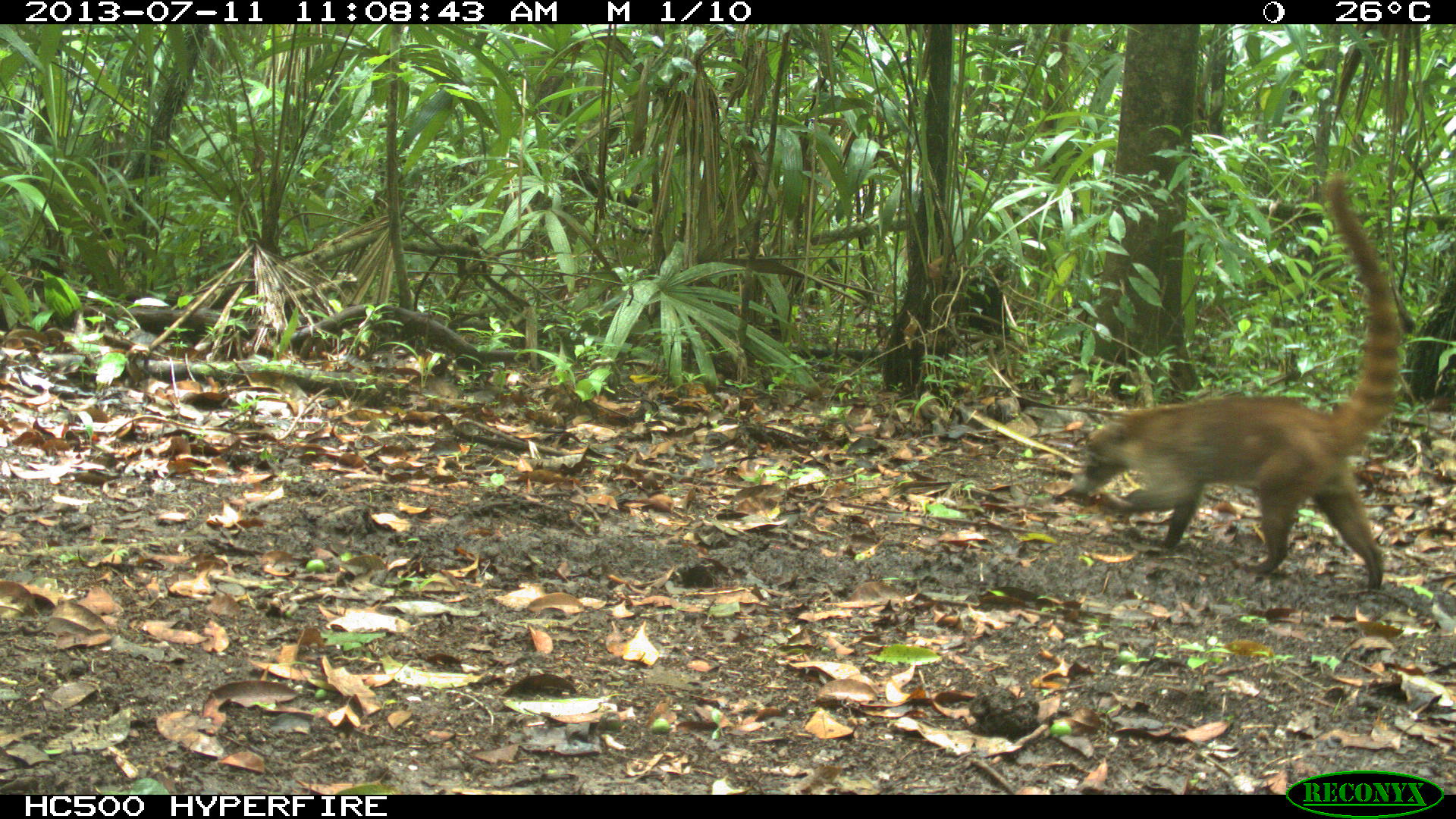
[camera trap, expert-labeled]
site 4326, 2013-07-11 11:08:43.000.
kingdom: Animalia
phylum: Chordata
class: Mammalia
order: Carnivora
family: Procyonidae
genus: Nasua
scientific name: Nasua narica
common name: white-nosed coati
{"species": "Nasua narica (white-nosed coati)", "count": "1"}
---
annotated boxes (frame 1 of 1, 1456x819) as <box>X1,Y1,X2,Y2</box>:
nasua narica: <box>1065,172,1410,597</box>